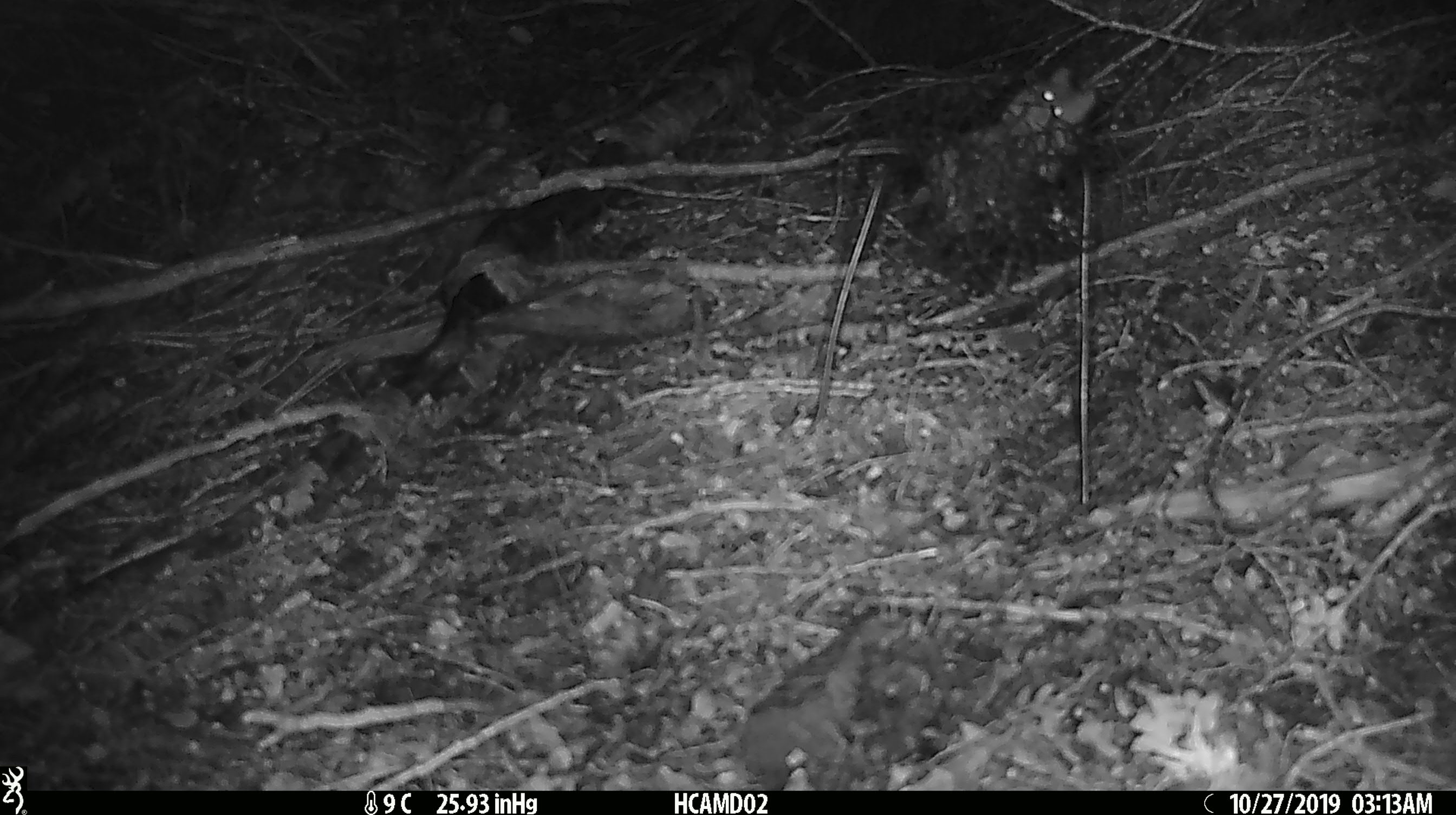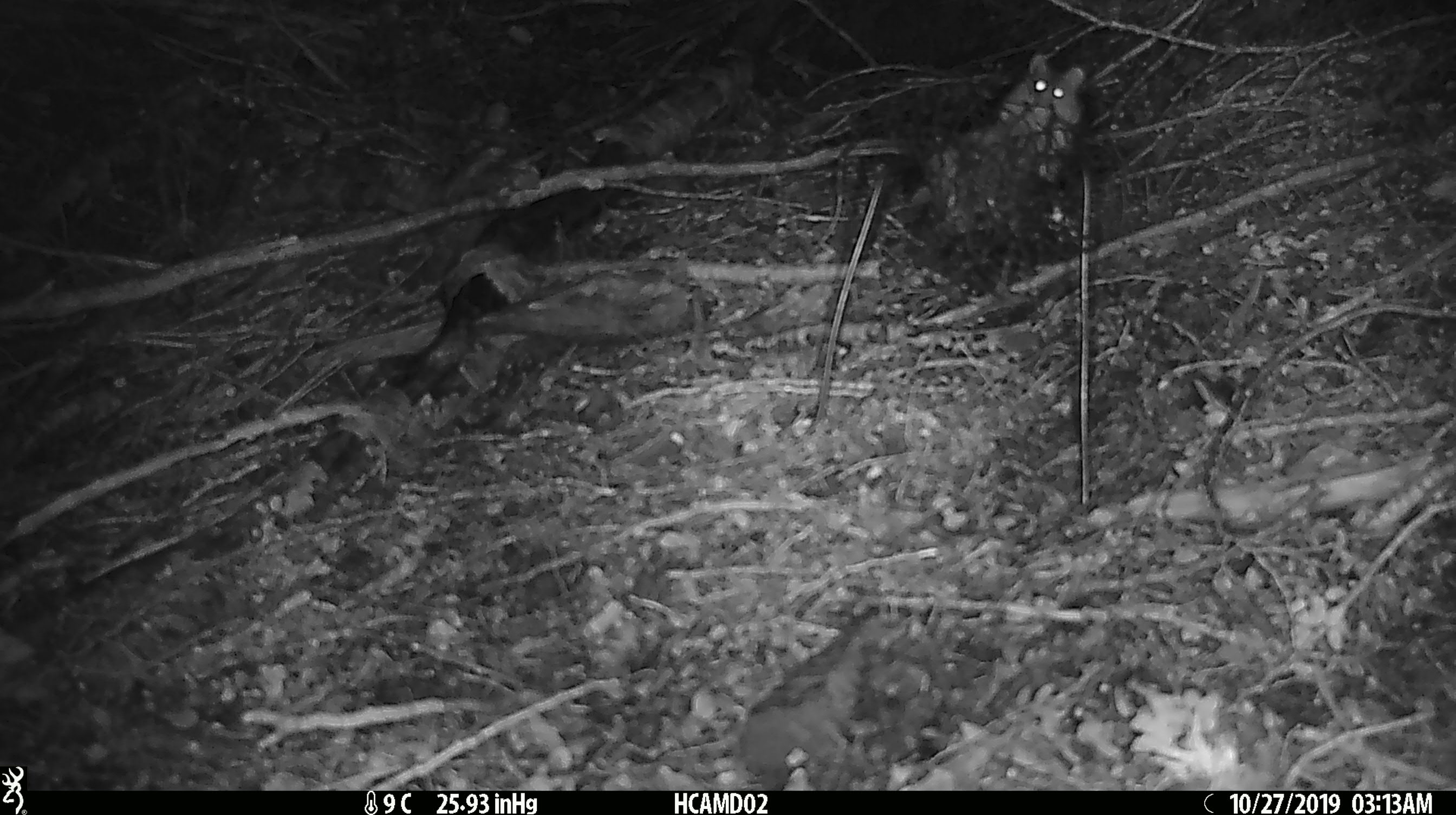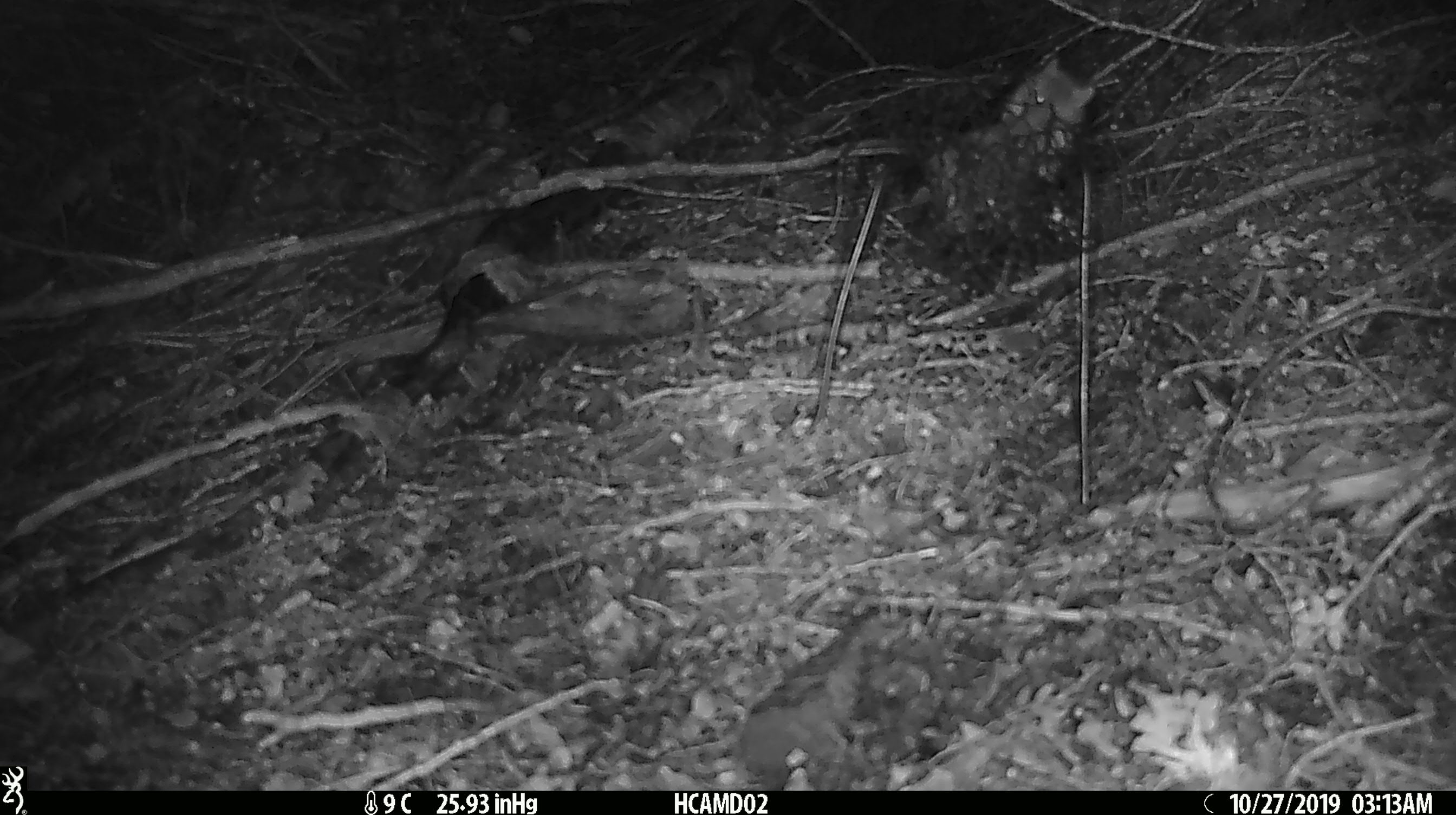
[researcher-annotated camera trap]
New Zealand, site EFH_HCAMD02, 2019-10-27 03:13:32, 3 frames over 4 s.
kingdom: Animalia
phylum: Chordata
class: Mammalia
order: Rodentia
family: Muridae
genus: Mus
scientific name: Mus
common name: mouse